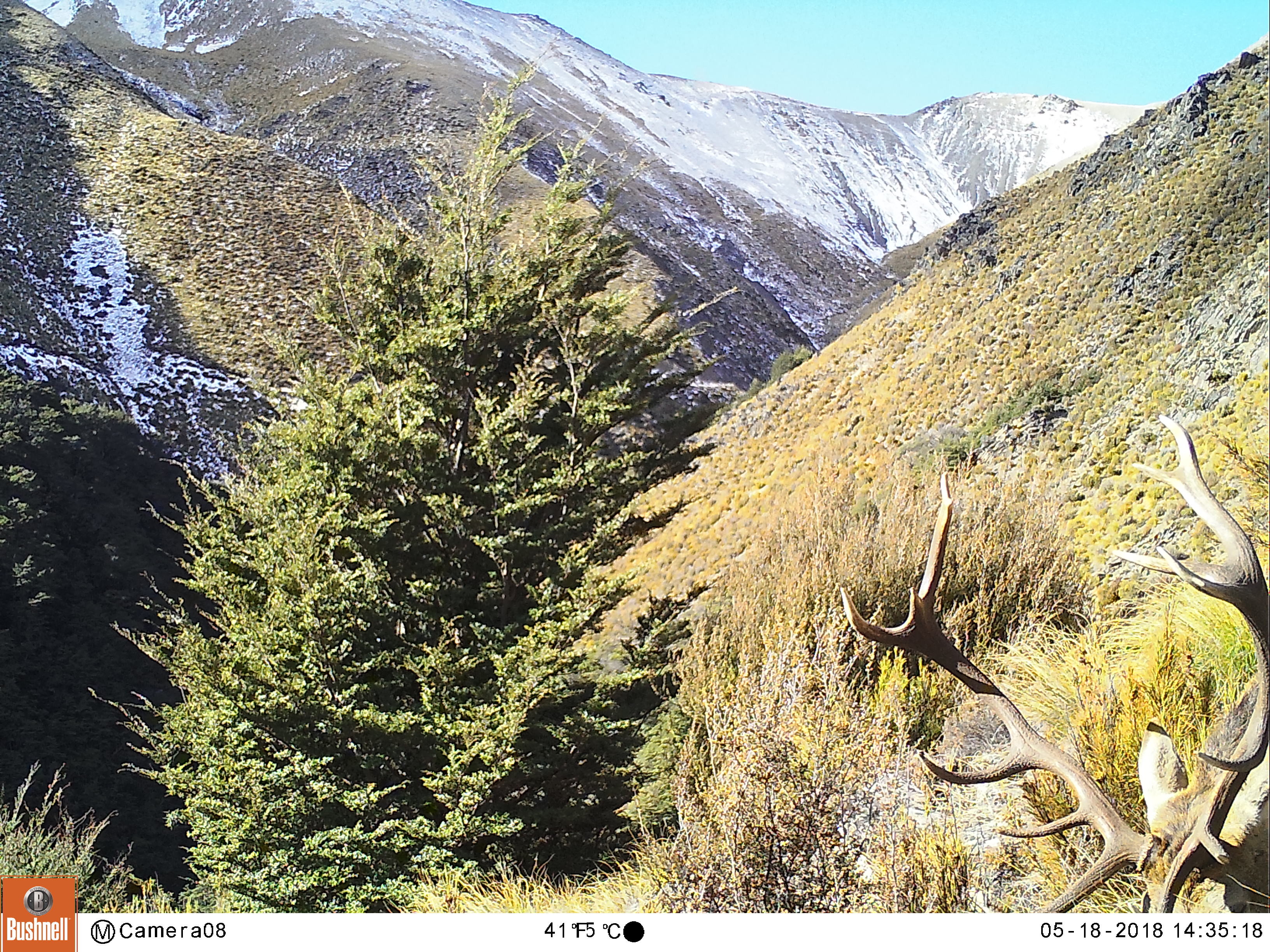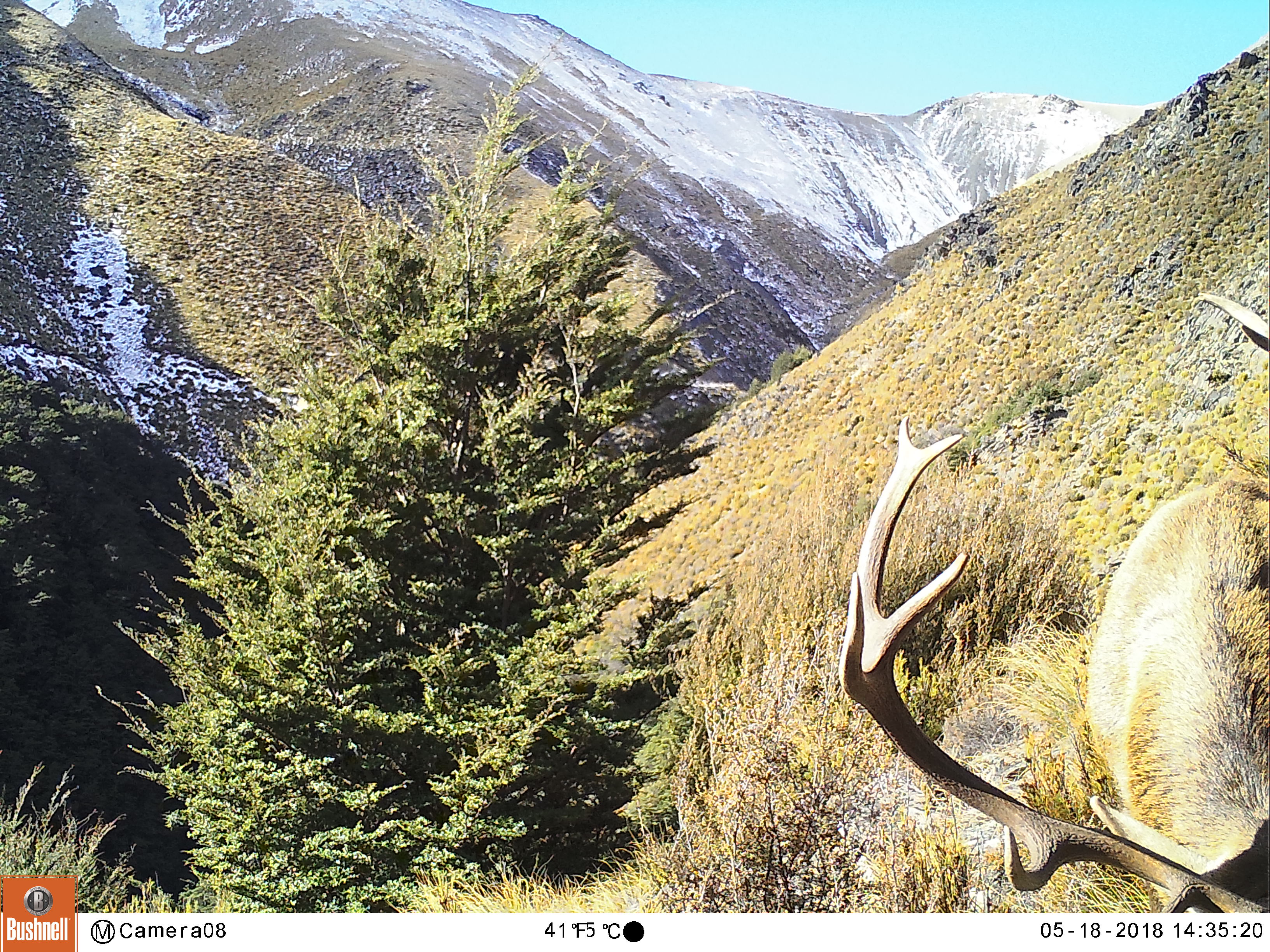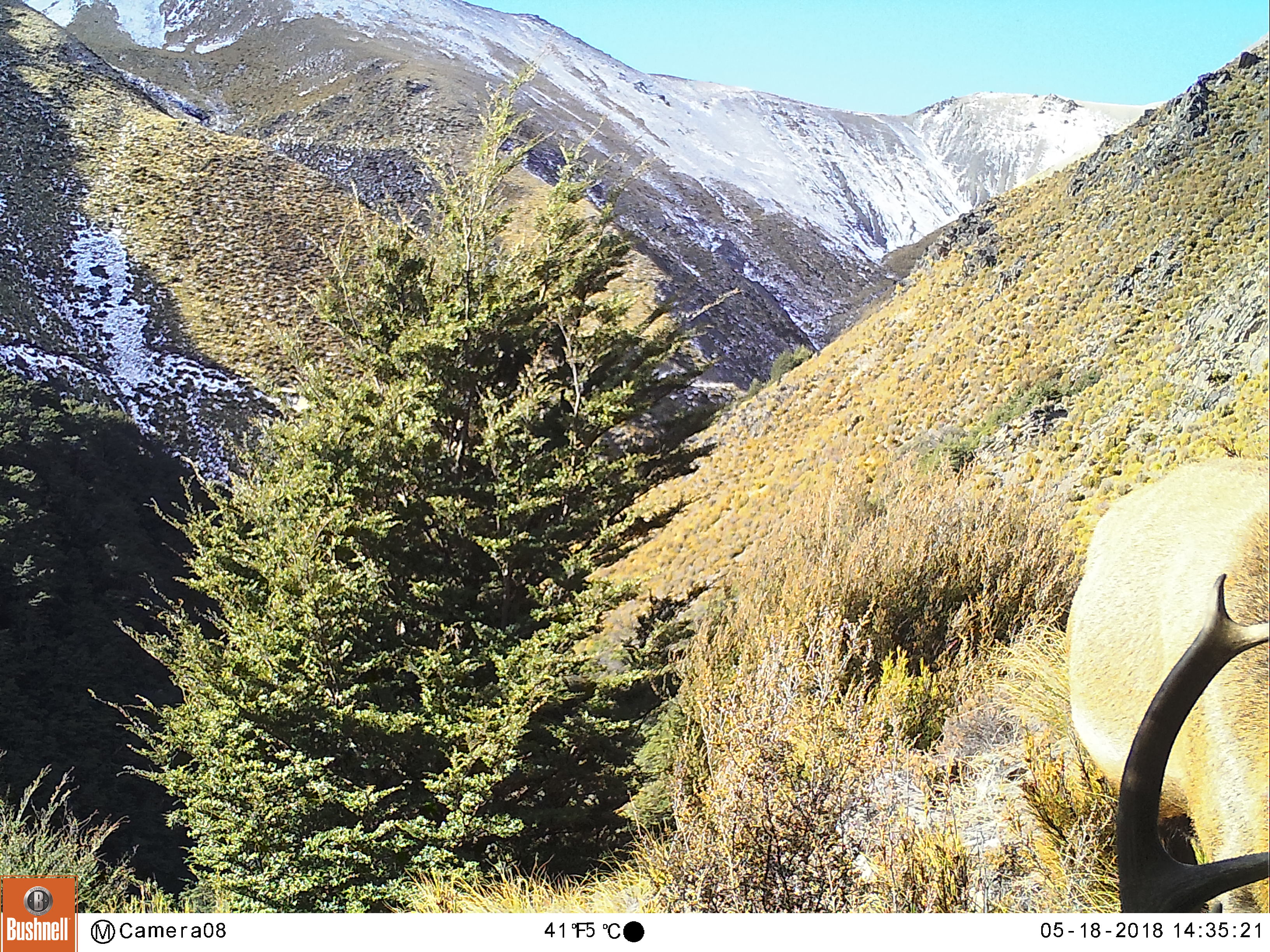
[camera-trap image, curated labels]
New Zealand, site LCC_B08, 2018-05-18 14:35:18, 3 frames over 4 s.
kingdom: Animalia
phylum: Chordata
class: Mammalia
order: Artiodactyla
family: Cervidae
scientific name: Cervidae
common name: deer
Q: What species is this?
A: Deer (Cervidae).